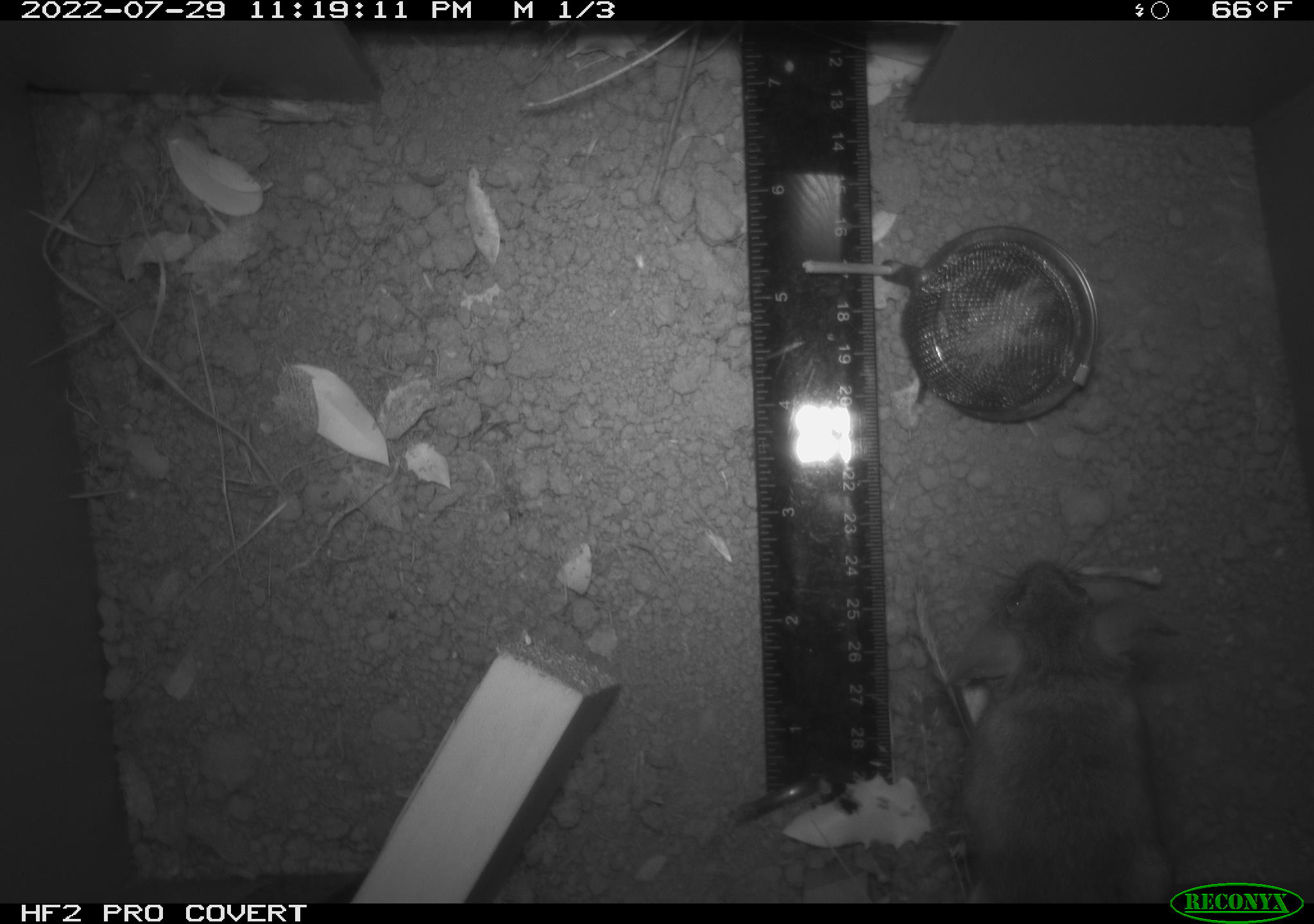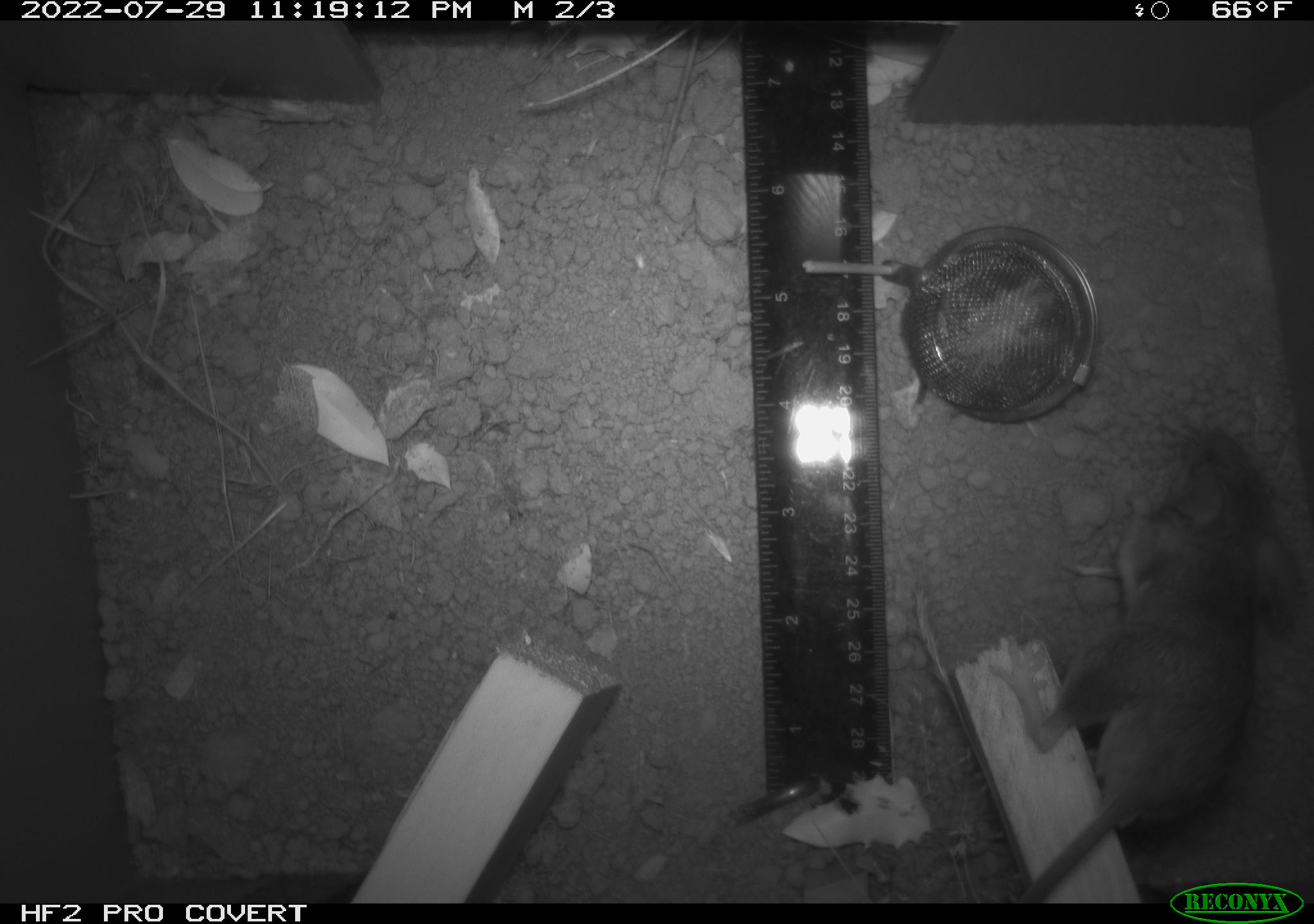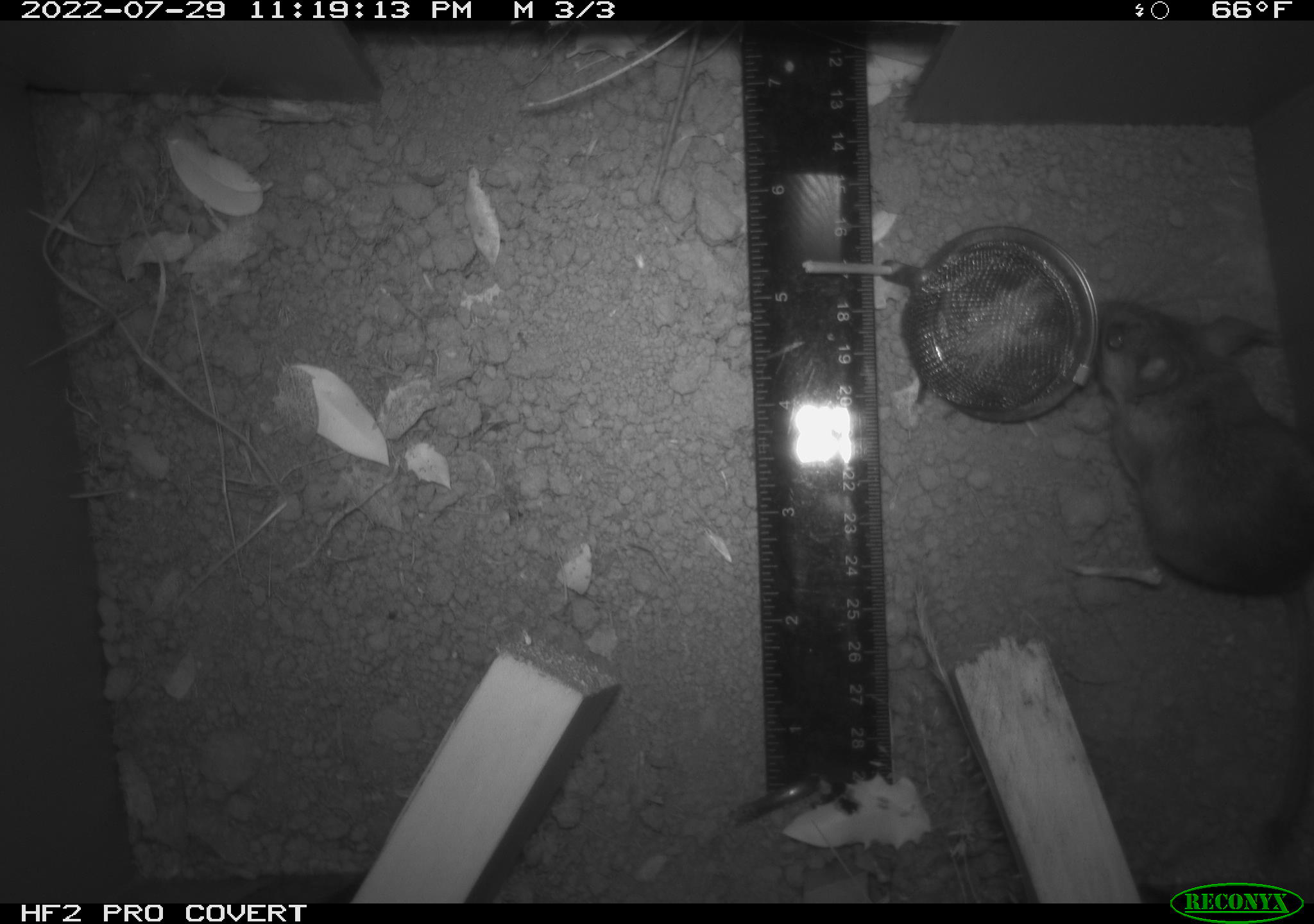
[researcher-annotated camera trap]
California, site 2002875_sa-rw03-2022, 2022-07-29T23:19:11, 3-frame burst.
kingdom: Animalia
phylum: Chordata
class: Mammalia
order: Rodentia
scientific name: Rodentia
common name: mouse species